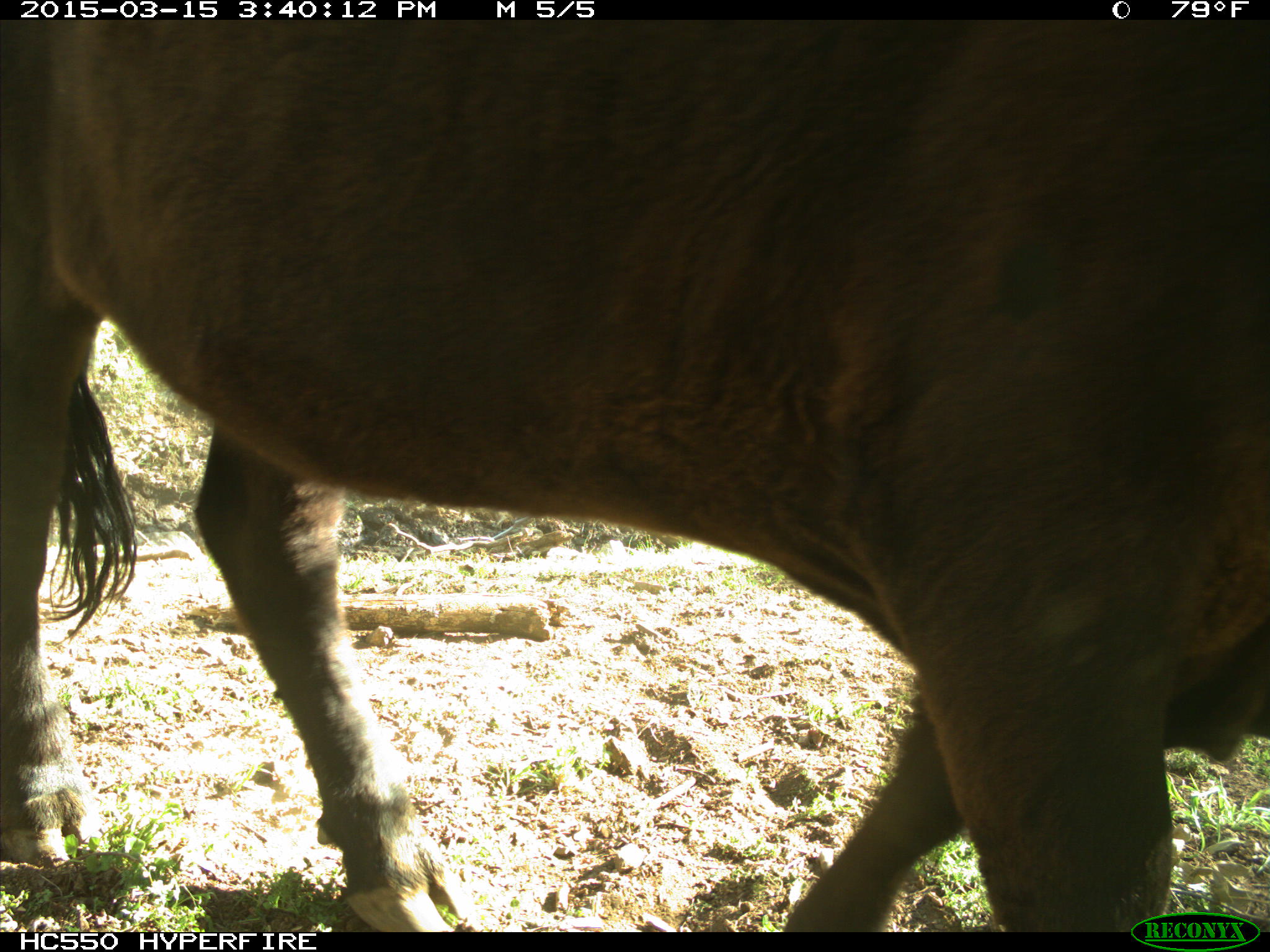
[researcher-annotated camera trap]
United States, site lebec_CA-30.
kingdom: Animalia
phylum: Chordata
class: Mammalia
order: Artiodactyla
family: Bovidae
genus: Bos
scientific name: Bos taurus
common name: domestic cow